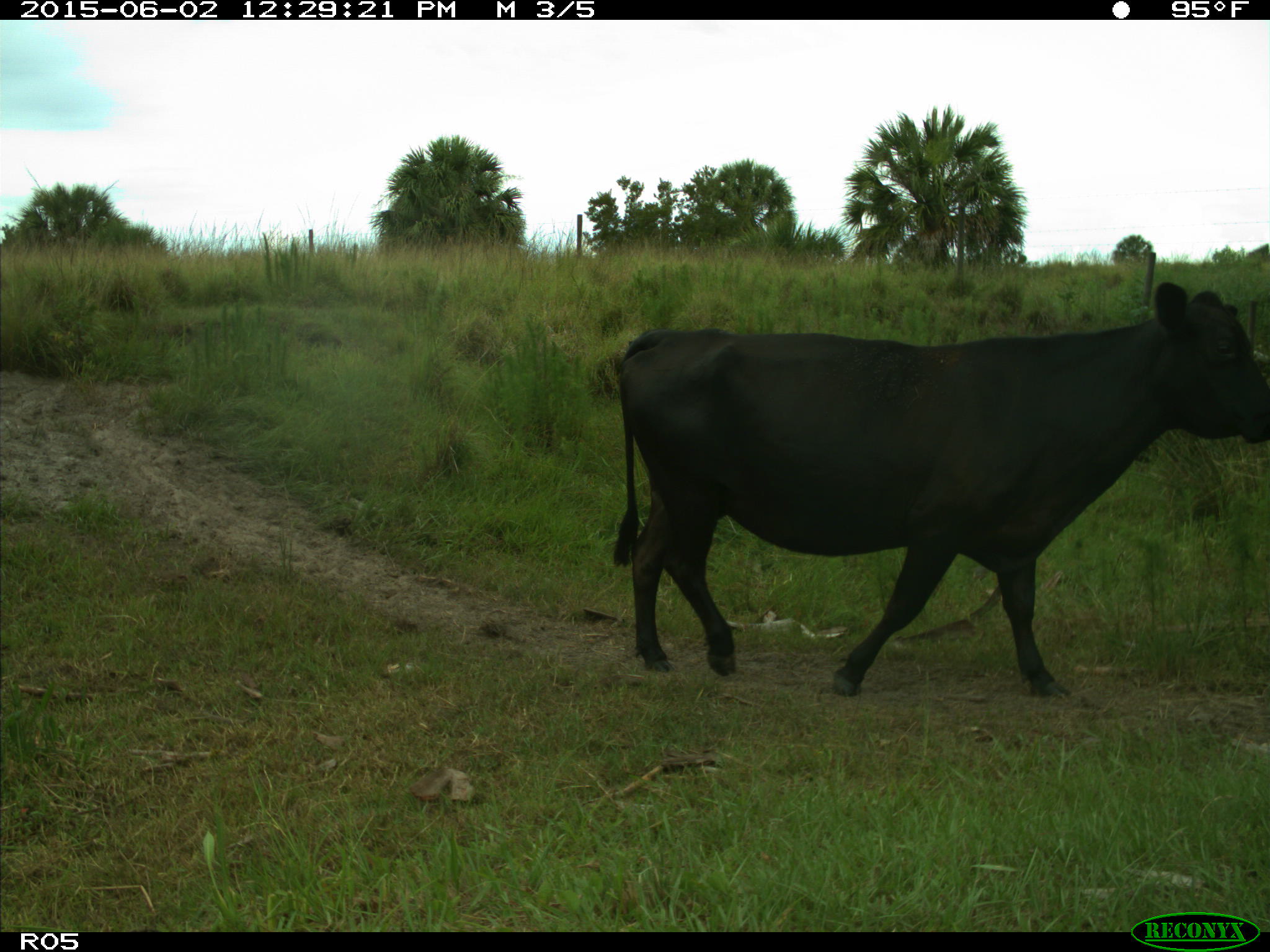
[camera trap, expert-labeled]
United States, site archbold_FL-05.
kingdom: Animalia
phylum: Chordata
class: Mammalia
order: Artiodactyla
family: Bovidae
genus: Bos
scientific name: Bos taurus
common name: domestic cow